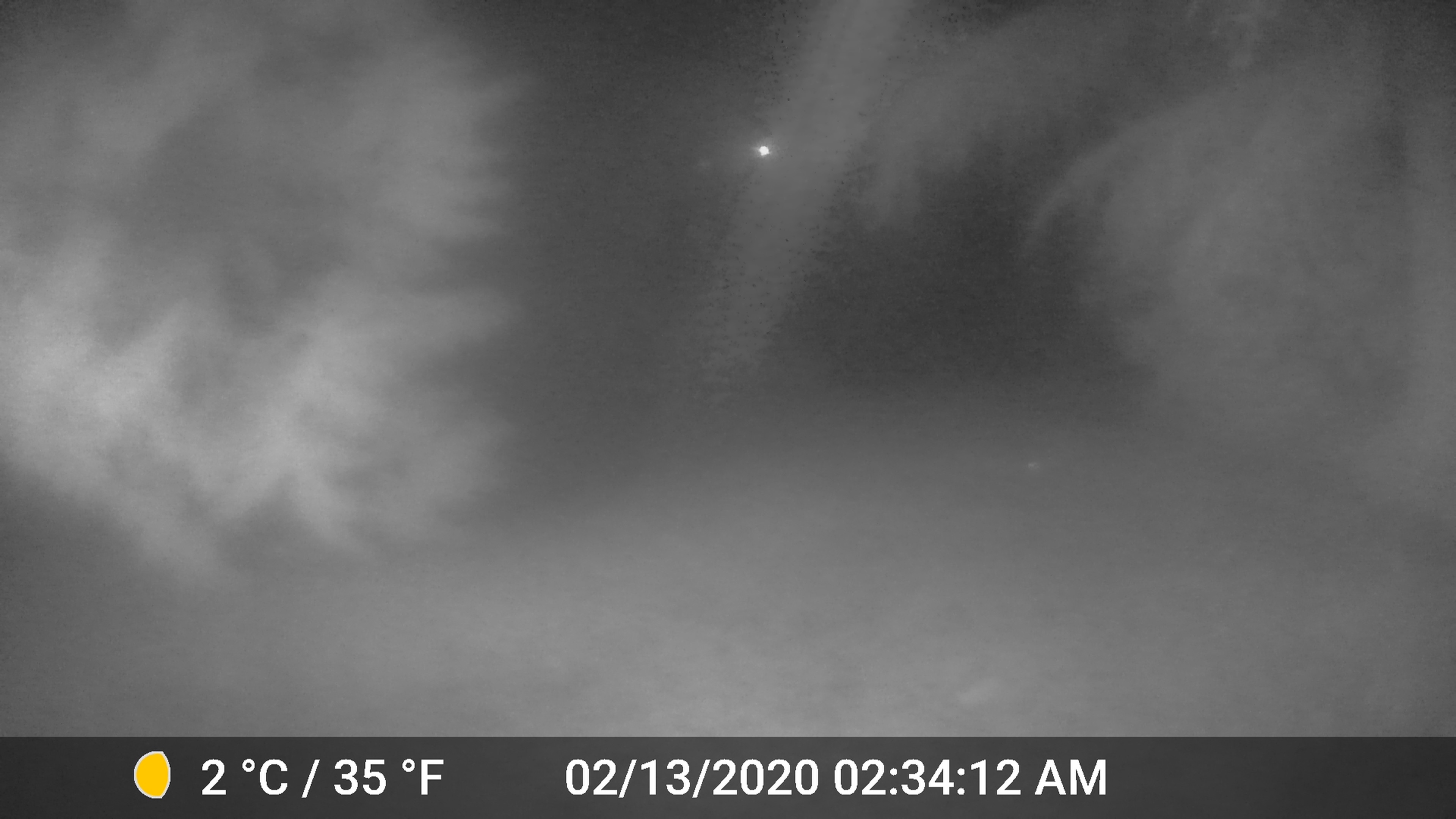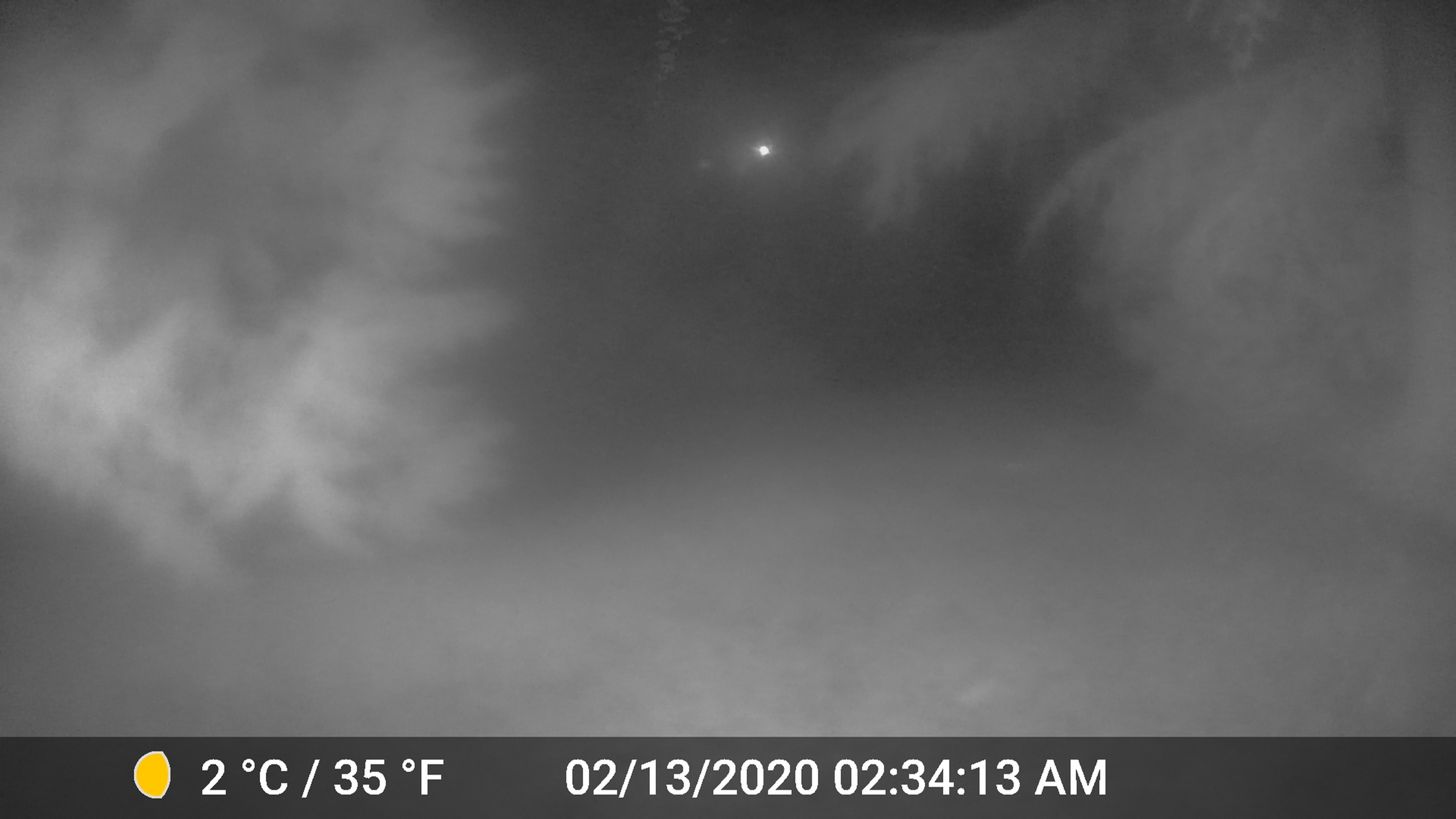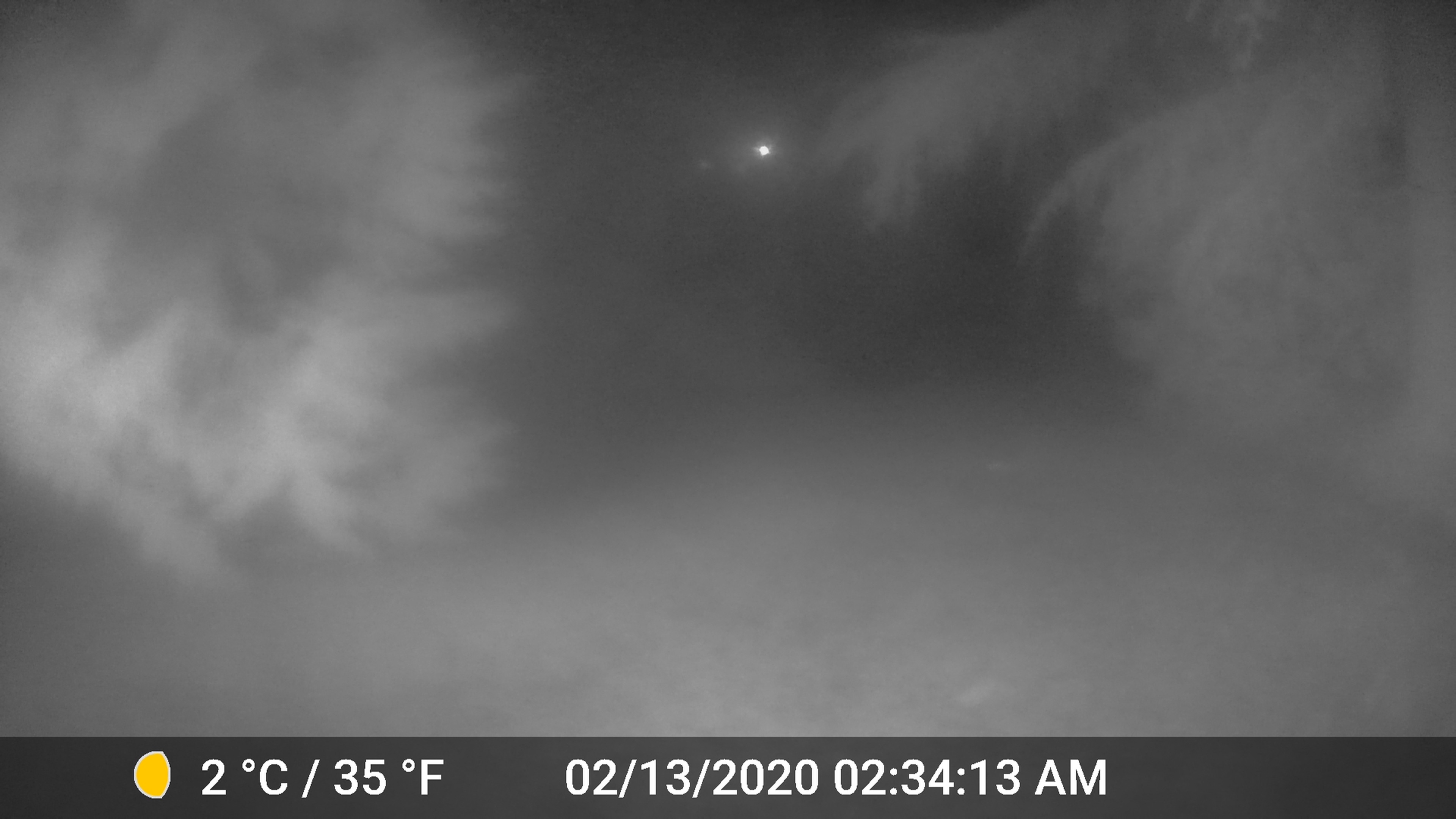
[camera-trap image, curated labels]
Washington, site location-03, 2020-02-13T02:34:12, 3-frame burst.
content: unidentified animal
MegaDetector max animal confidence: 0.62